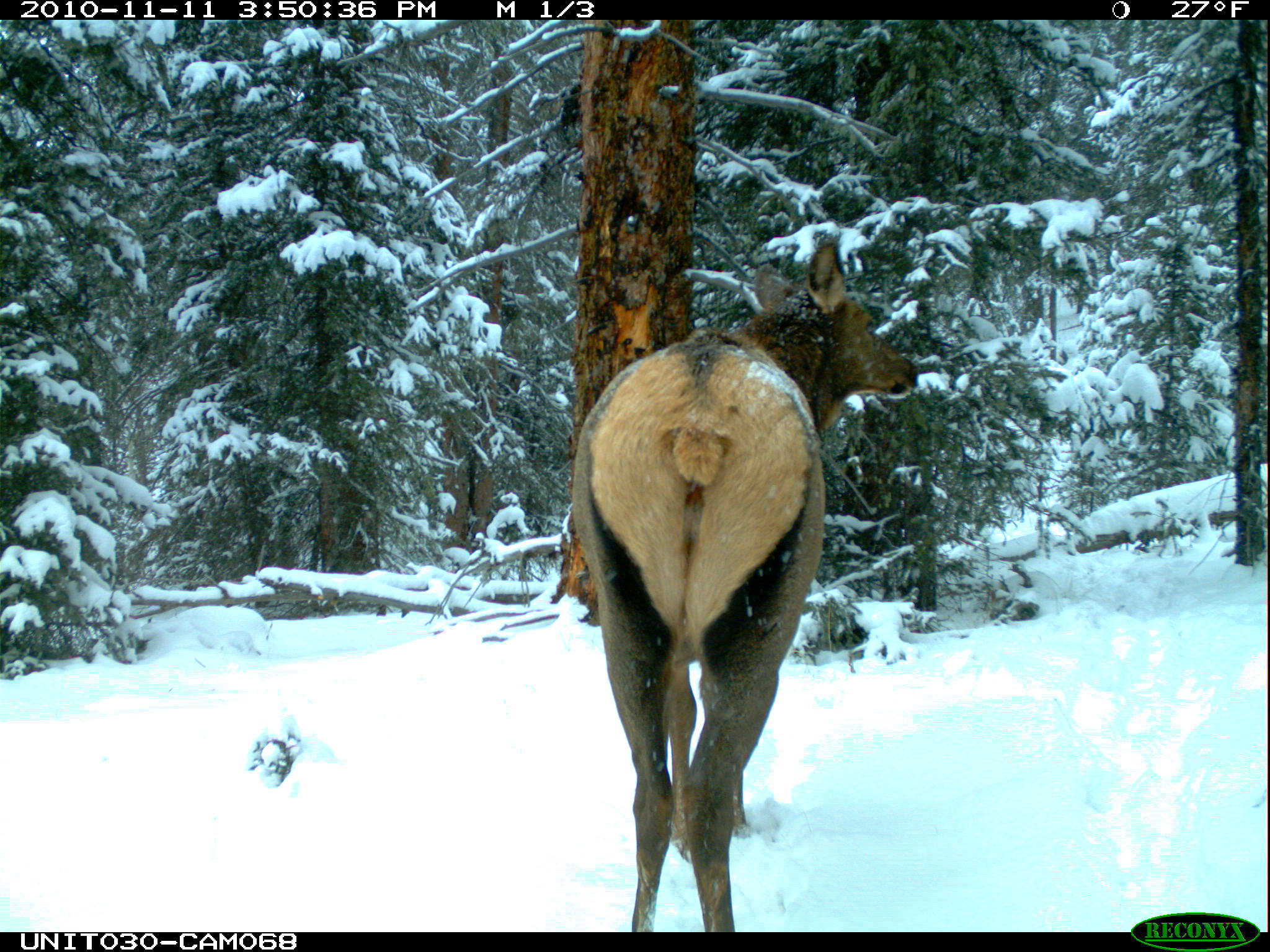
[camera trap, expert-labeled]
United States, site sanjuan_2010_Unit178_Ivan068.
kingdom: Animalia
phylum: Chordata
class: Mammalia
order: Artiodactyla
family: Cervidae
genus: Cervus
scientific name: Cervus elaphus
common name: red deer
Cervus elaphus (red deer).